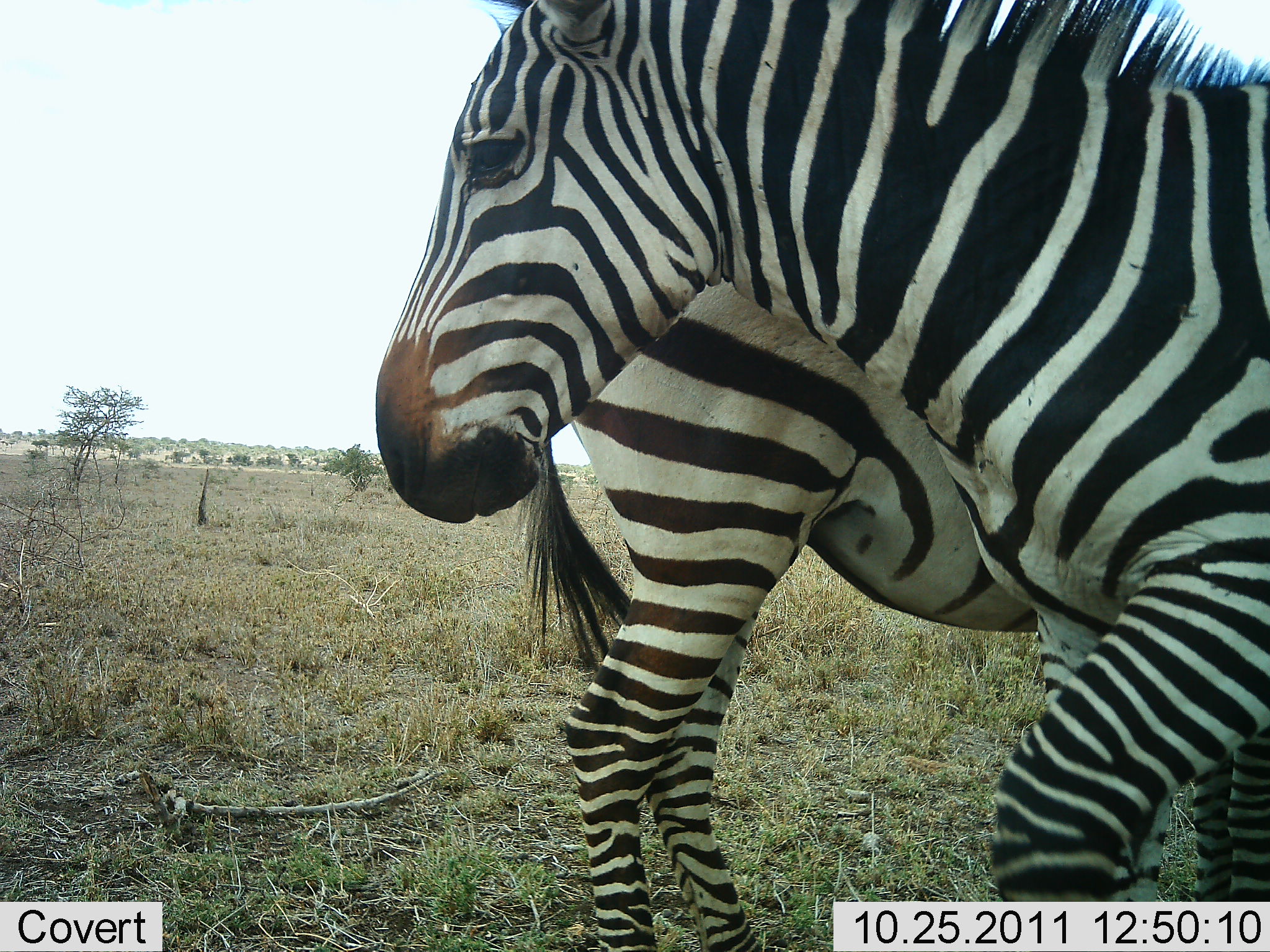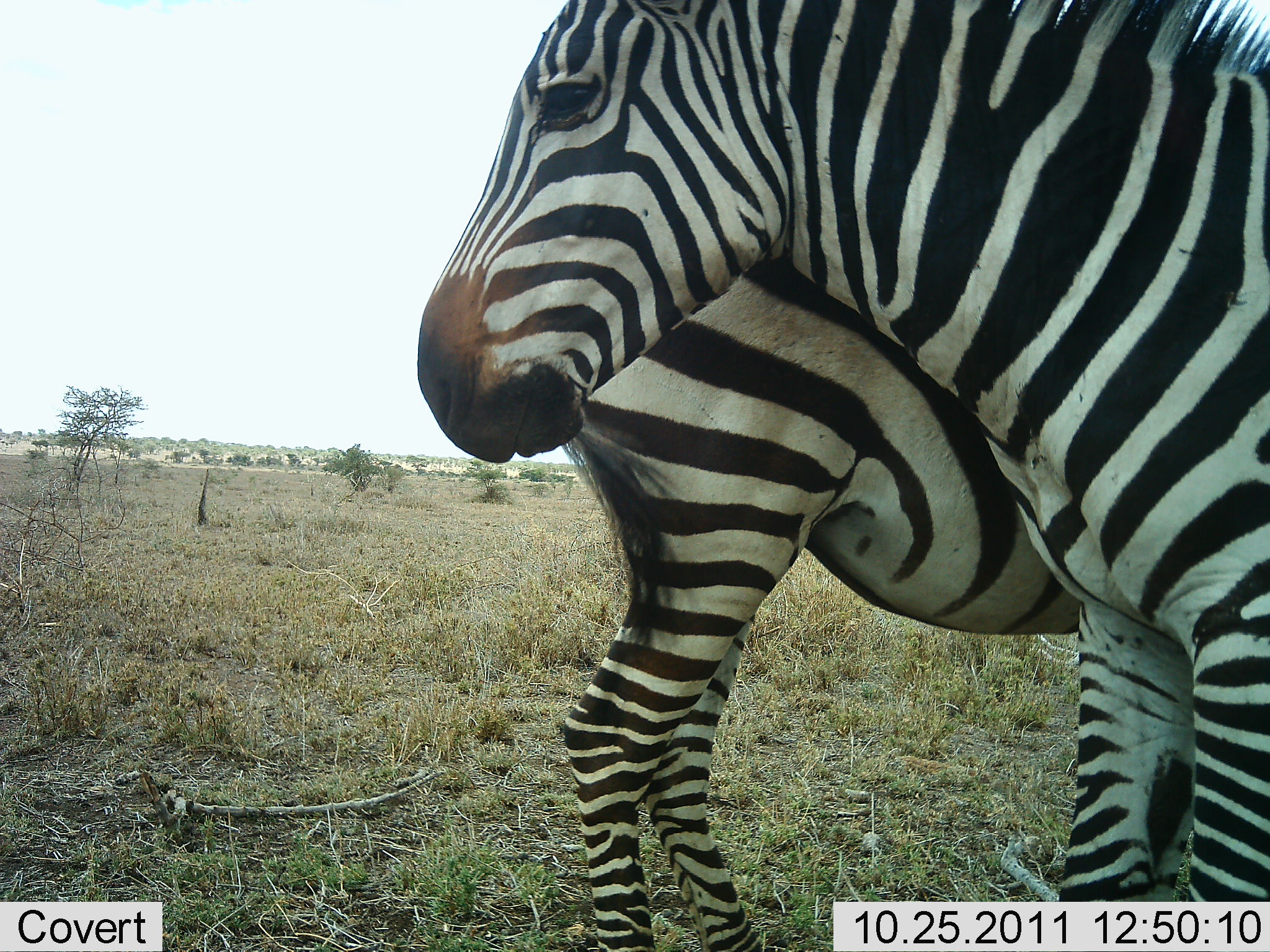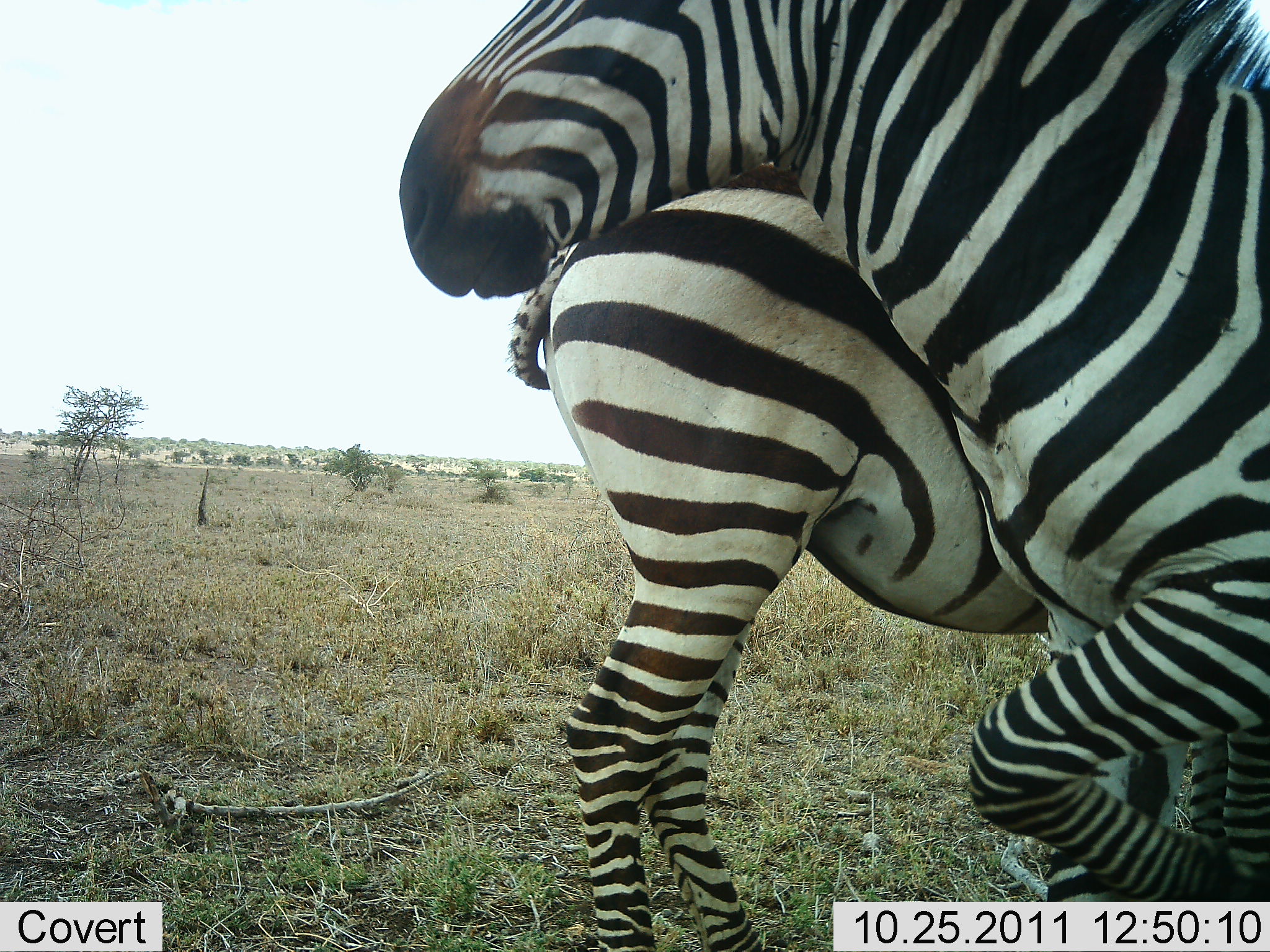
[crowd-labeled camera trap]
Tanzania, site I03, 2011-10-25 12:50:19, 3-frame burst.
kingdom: Animalia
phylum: Chordata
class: Mammalia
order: Perissodactyla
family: Equidae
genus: Equus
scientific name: Equus quagga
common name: plains zebra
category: zebra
Zebra (plains zebra) (Equus quagga), count 2. Behavior (volunteer vote fractions): standing 58%, resting 0%, moving 8%, interacting 58%. Young present (vote fraction): 8%. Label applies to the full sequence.